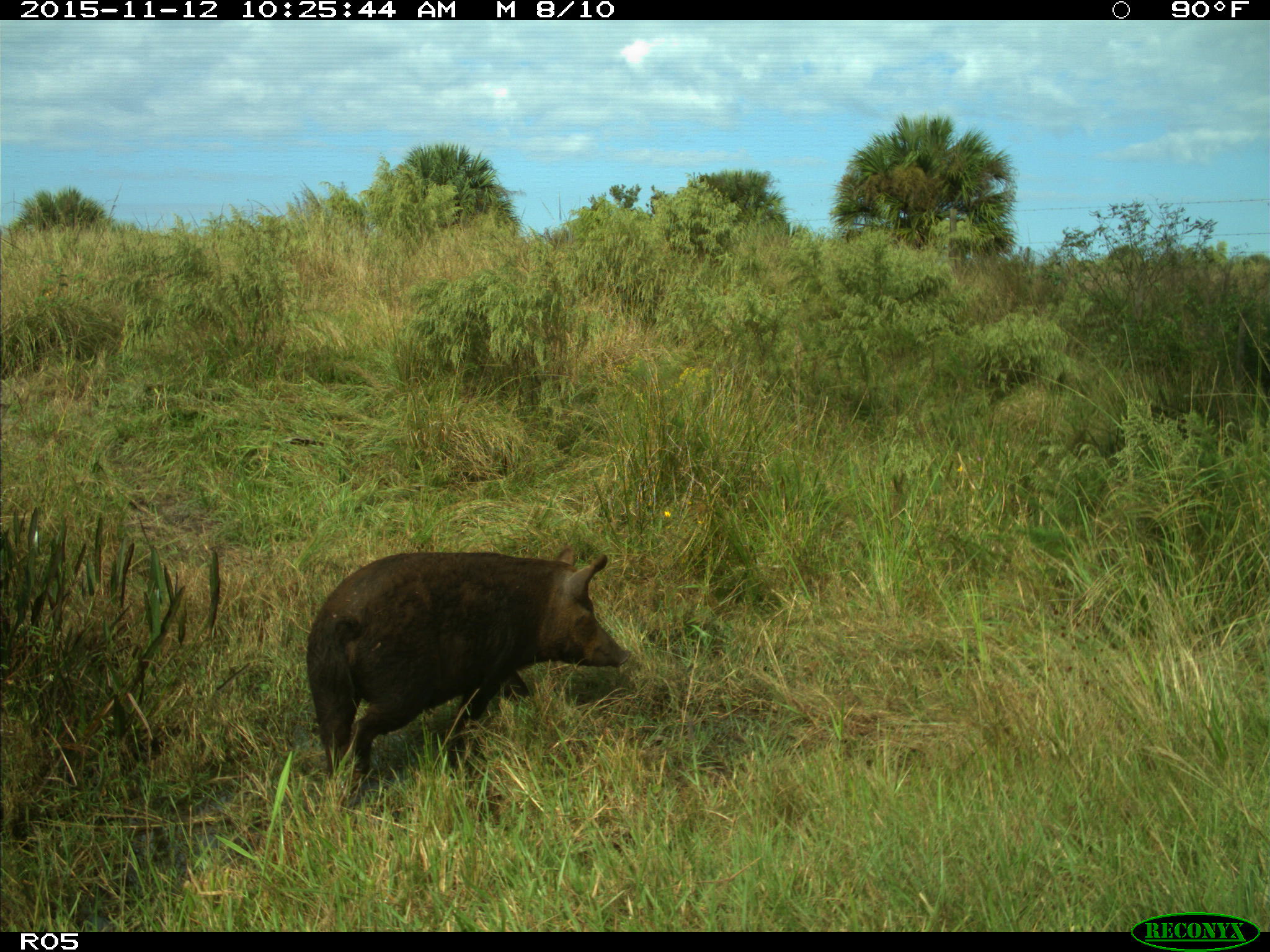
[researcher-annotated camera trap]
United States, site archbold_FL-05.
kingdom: Animalia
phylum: Chordata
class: Mammalia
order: Artiodactyla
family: Suidae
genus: Sus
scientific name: Sus scrofa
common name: wild boar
Sus scrofa (wild boar).